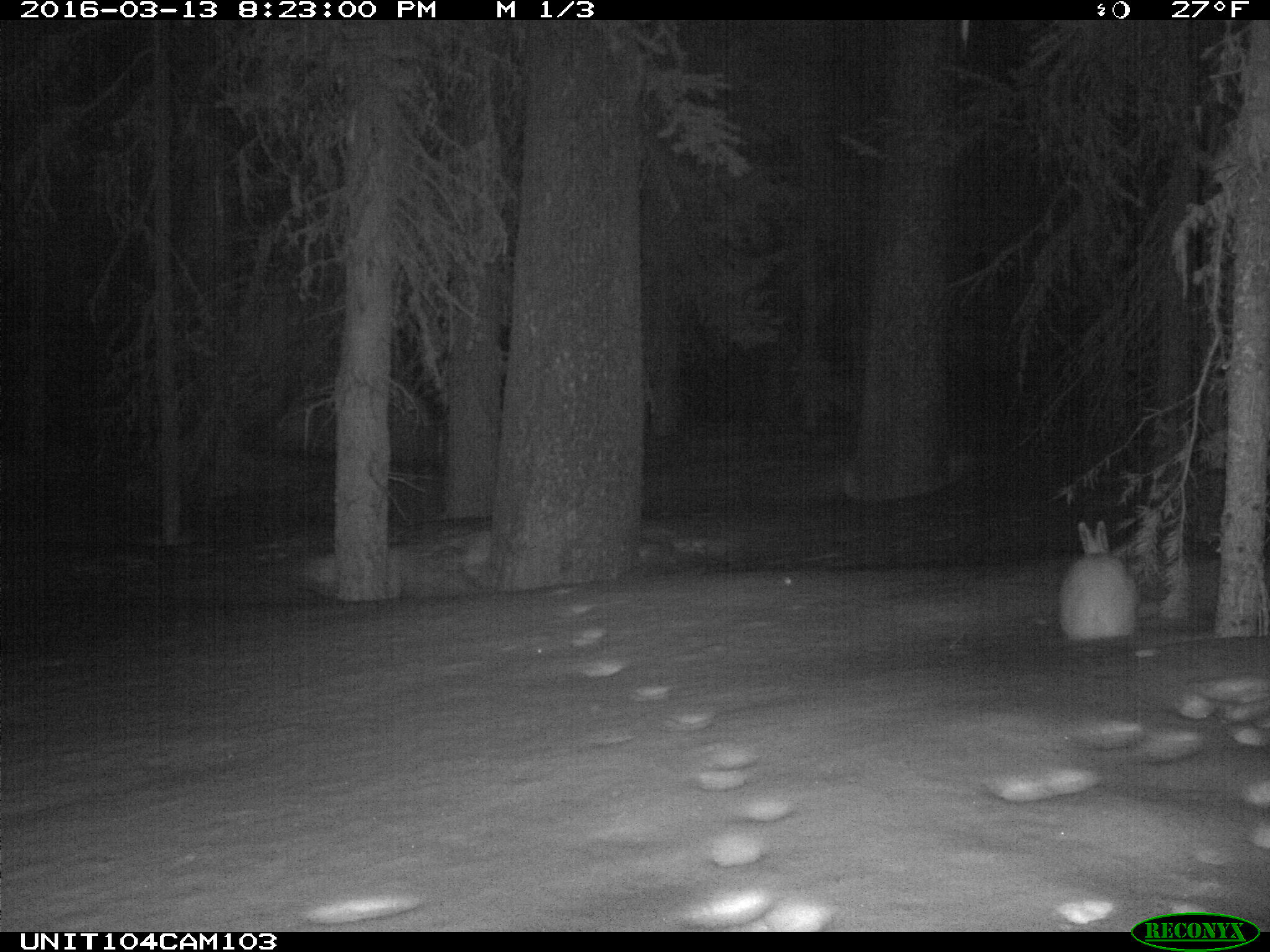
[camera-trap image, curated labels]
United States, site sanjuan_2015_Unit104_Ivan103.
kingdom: Animalia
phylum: Chordata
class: Mammalia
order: Lagomorpha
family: Leporidae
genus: Lepus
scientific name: Lepus americanus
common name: snowshoe hare